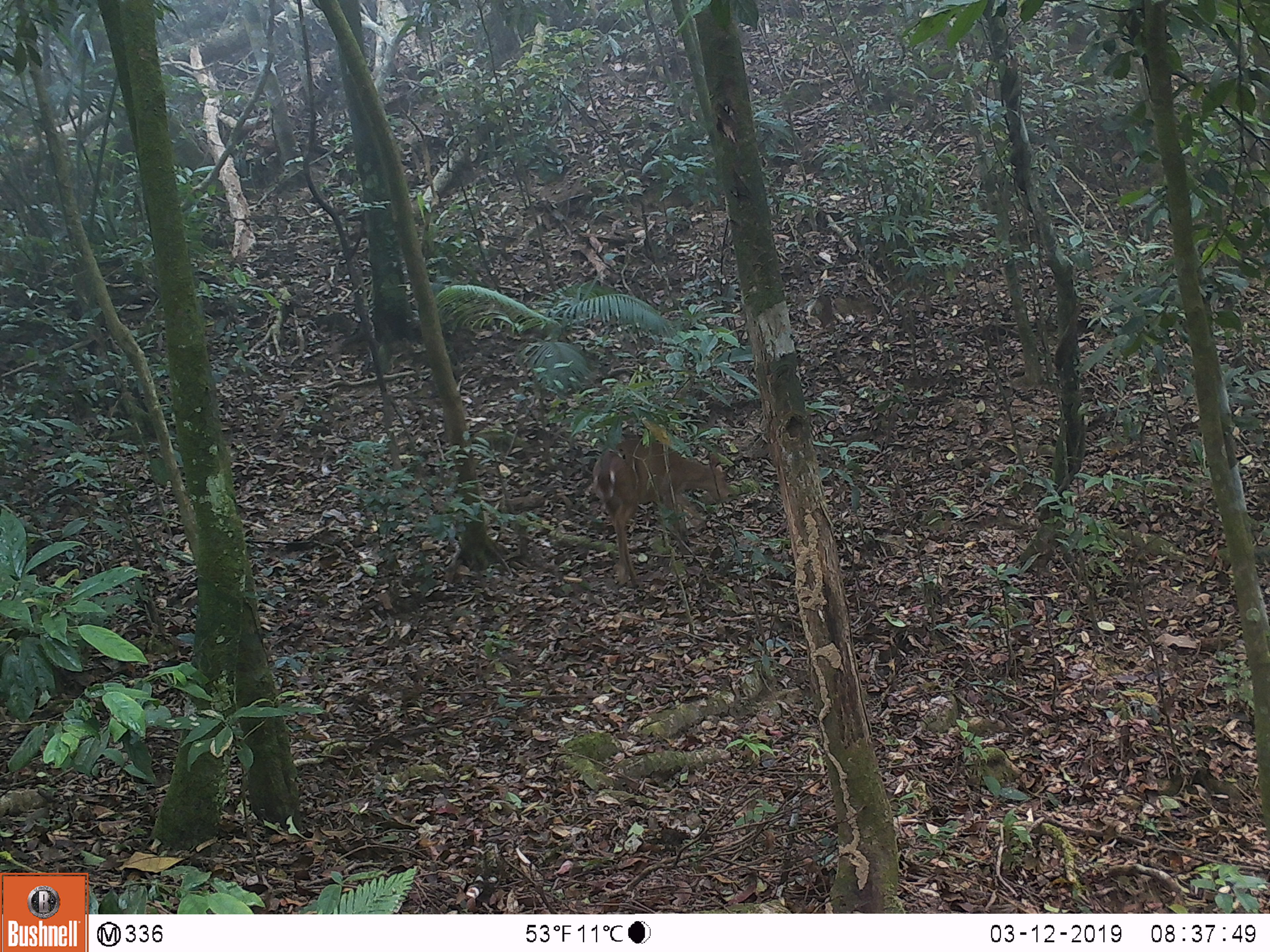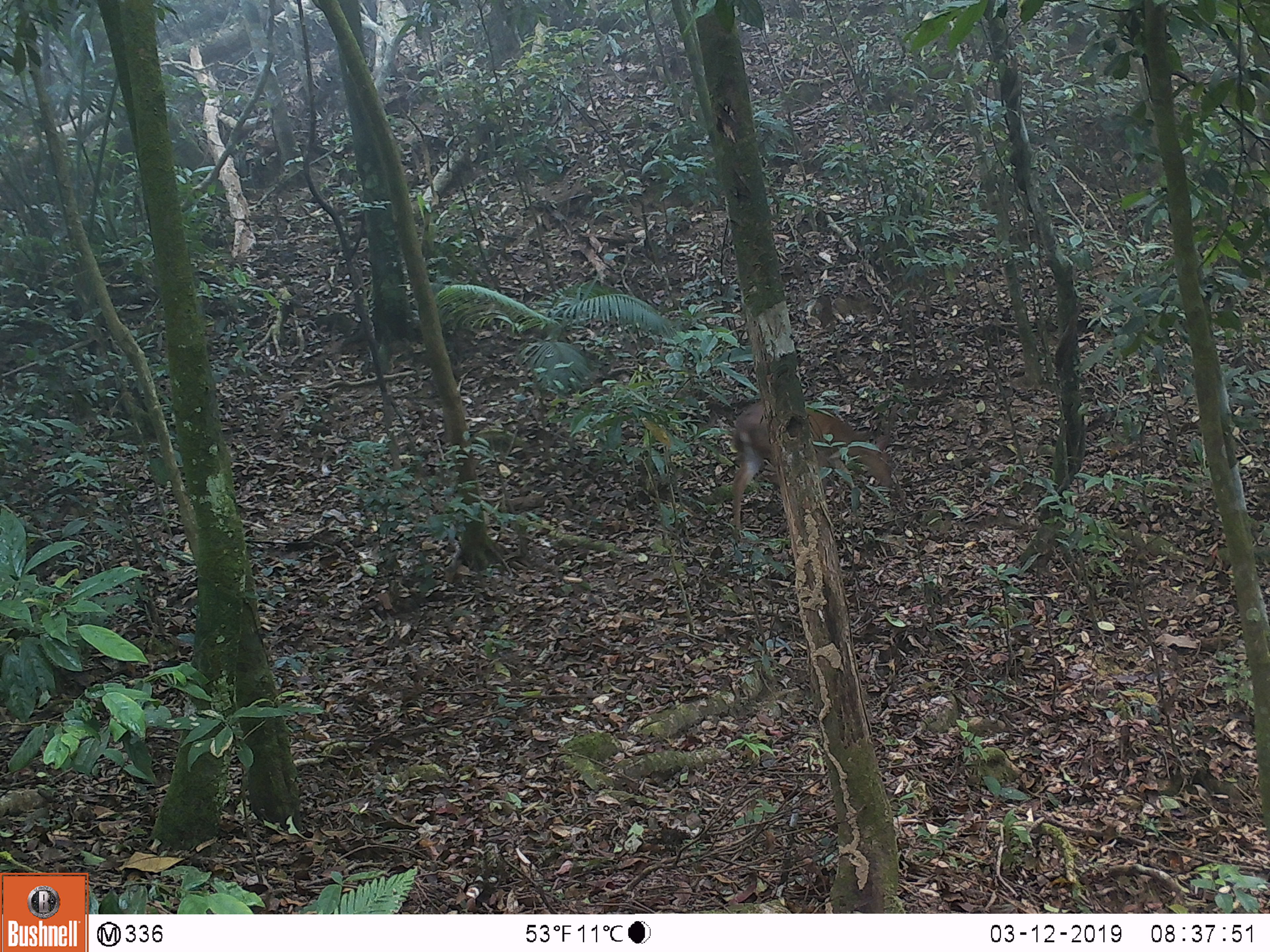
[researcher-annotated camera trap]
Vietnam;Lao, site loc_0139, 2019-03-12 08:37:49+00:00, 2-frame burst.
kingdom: Animalia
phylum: Chordata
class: Mammalia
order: Artiodactyla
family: Cervidae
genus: Muntiacus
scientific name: Muntiacus vuquangensis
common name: large-antlered muntjac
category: large antlered muntjac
Large antlered muntjac (large-antlered muntjac) (Muntiacus vuquangensis). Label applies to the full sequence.